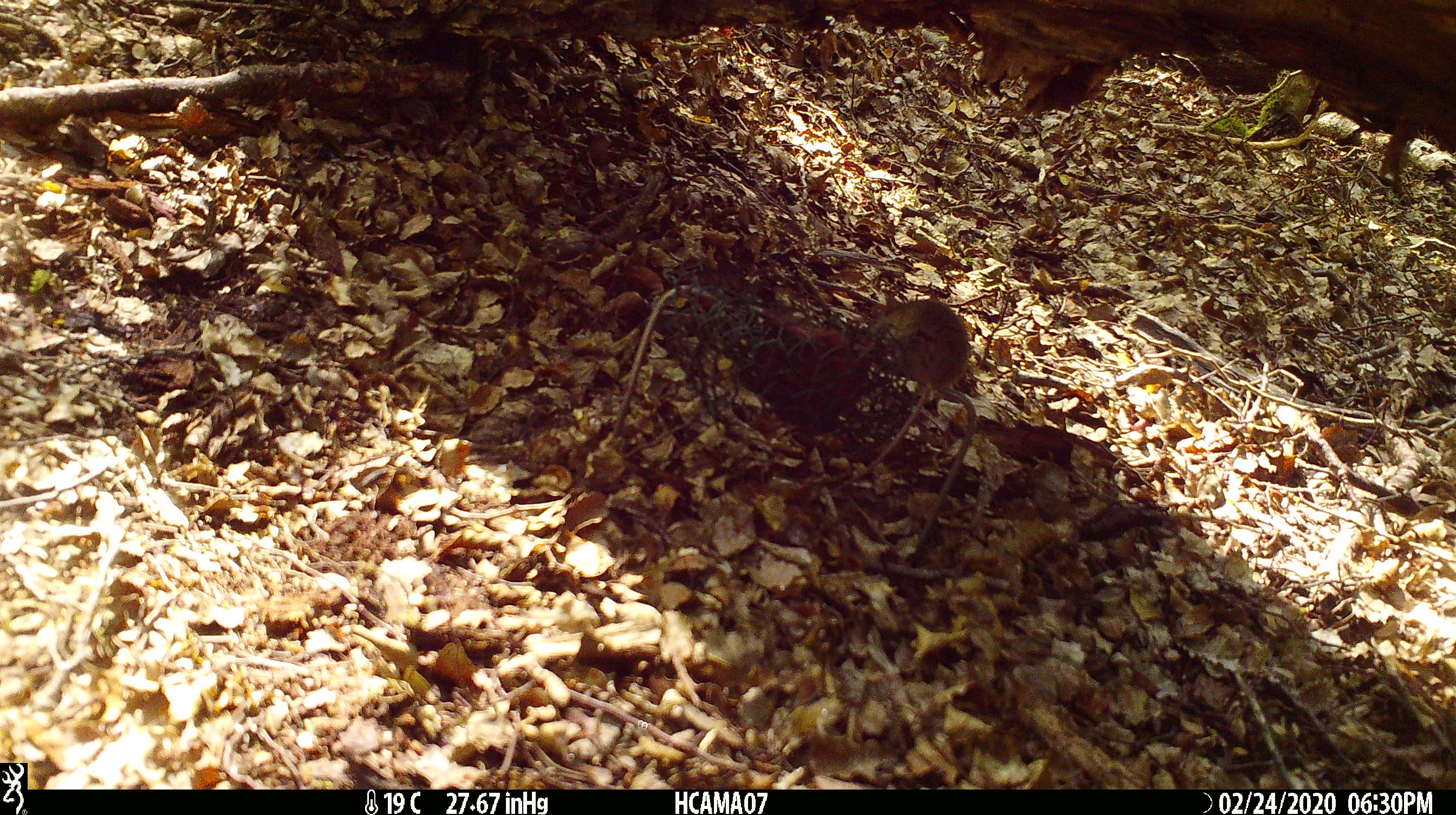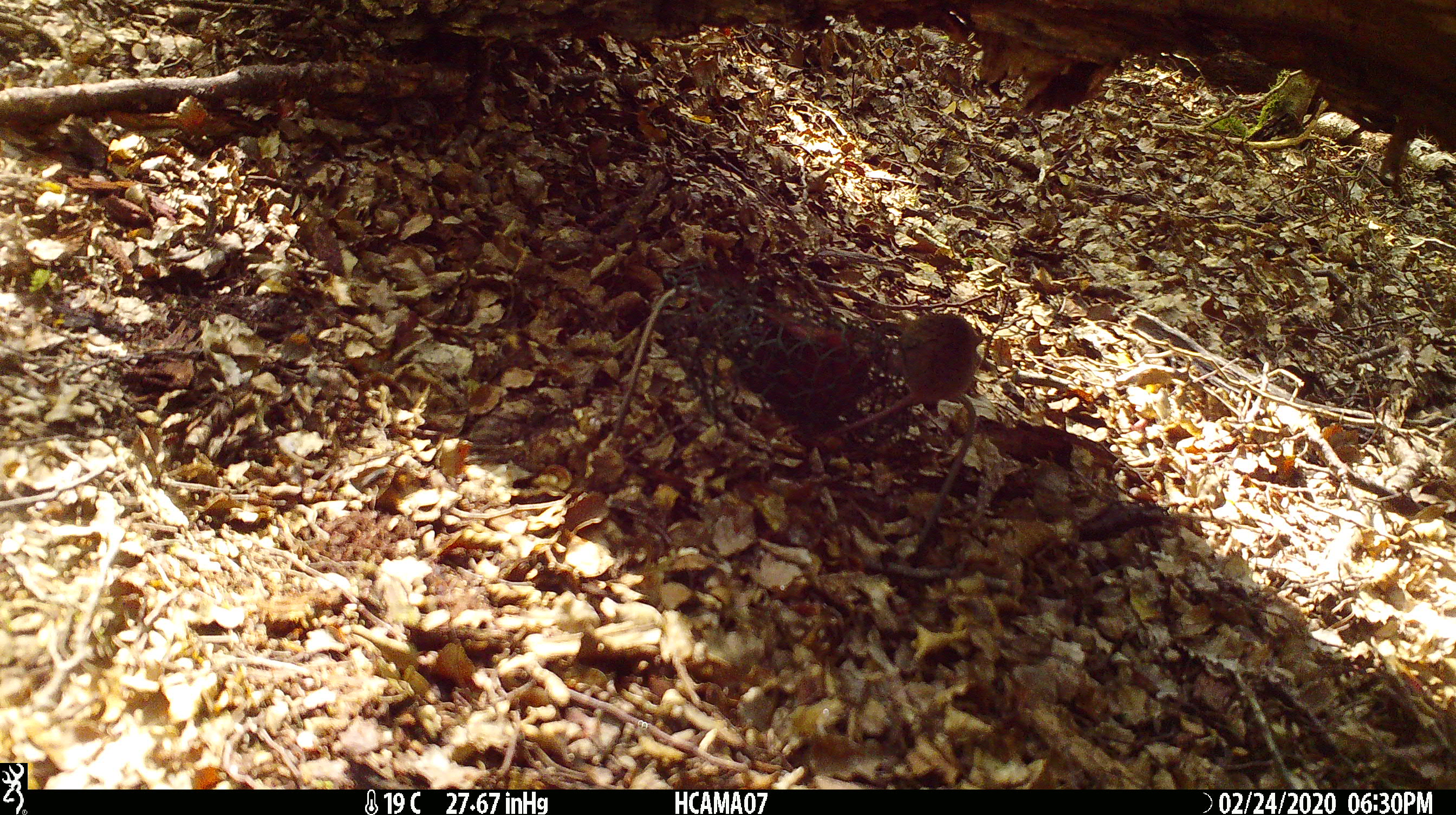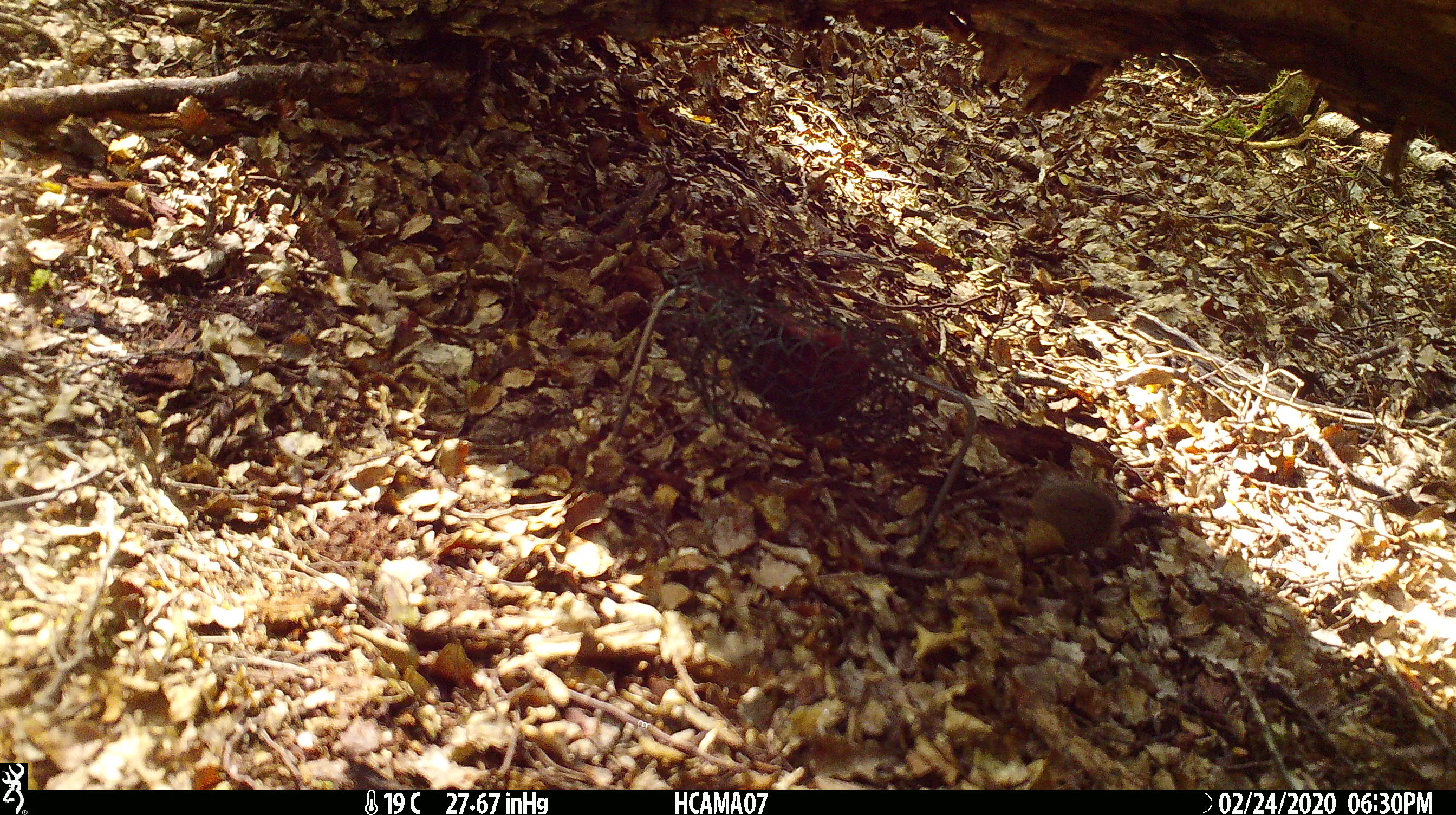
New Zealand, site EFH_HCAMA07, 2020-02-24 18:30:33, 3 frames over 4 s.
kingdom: Animalia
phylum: Chordata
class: Mammalia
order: Rodentia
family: Muridae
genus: Mus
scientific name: Mus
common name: mouse